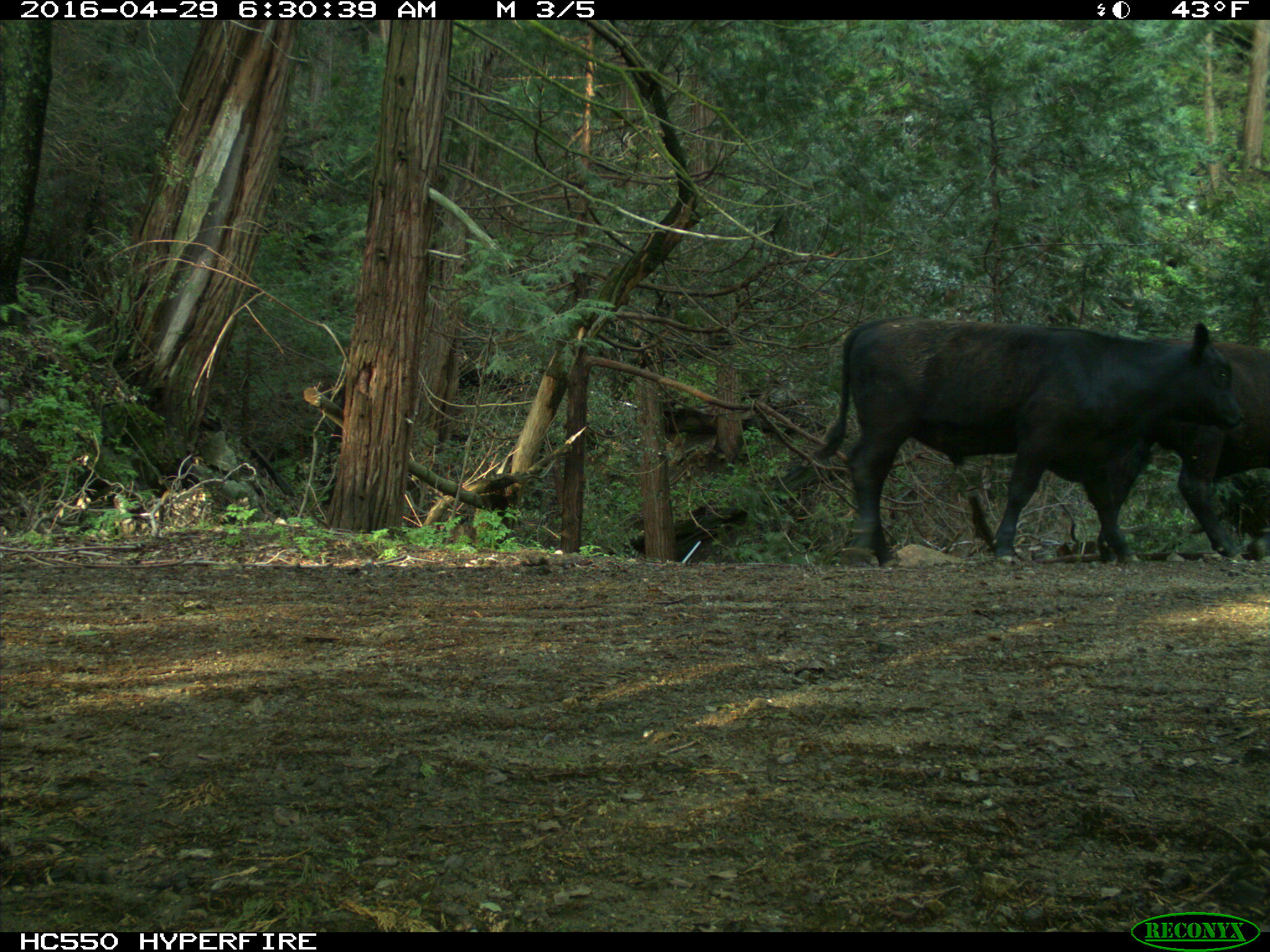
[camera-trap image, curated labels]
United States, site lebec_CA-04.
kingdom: Animalia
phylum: Chordata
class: Mammalia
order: Artiodactyla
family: Bovidae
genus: Bos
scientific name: Bos taurus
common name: domestic cow